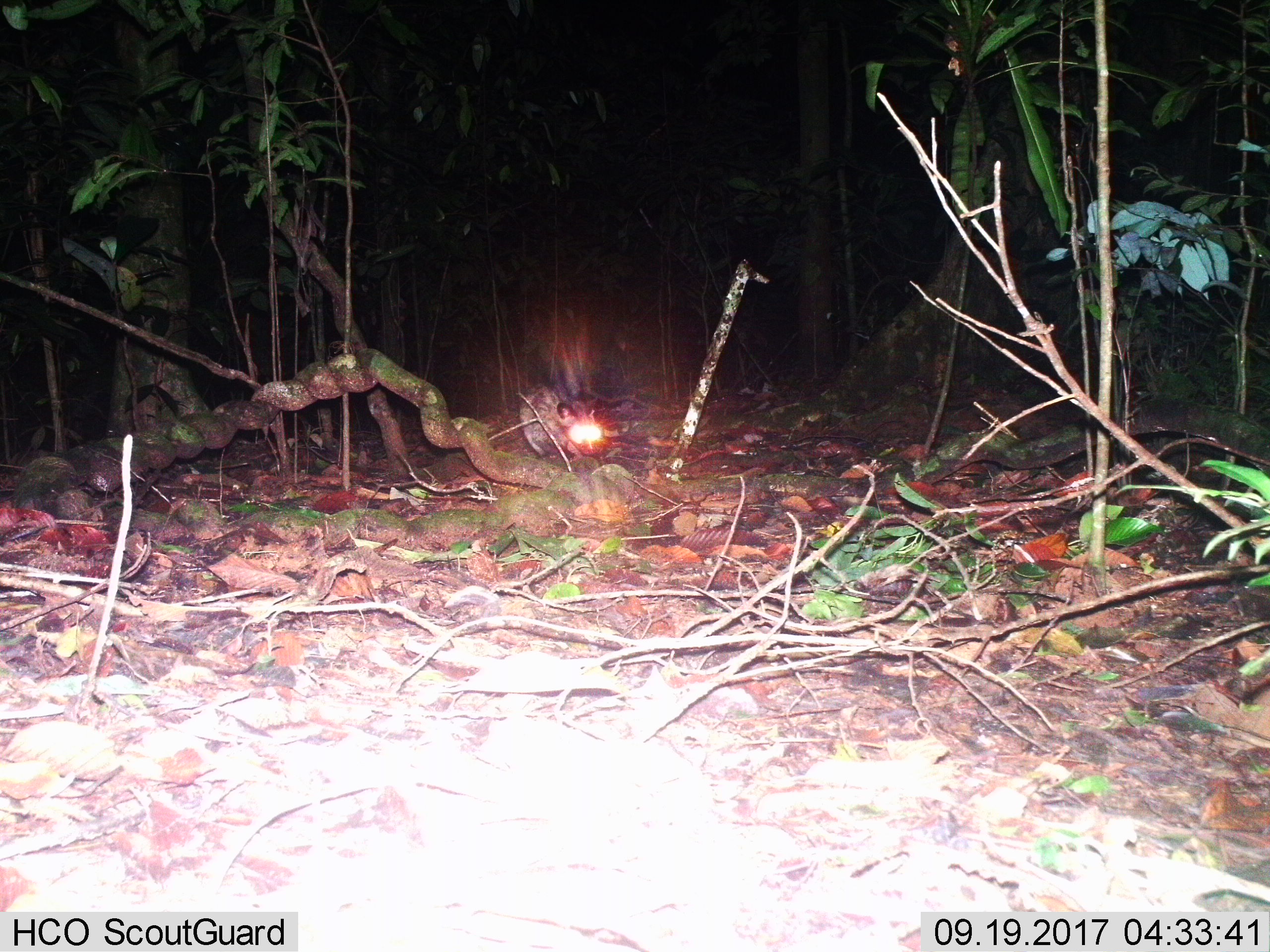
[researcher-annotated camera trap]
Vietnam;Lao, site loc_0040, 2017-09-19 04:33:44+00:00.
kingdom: Animalia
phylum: Chordata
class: Mammalia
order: Carnivora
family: Viverridae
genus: Paradoxurus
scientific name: Paradoxurus hermaphroditus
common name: common palm civet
Common palm civet (Paradoxurus hermaphroditus). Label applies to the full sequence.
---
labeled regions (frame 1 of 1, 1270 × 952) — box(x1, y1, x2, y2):
common palm civet: box(517, 382, 616, 456)